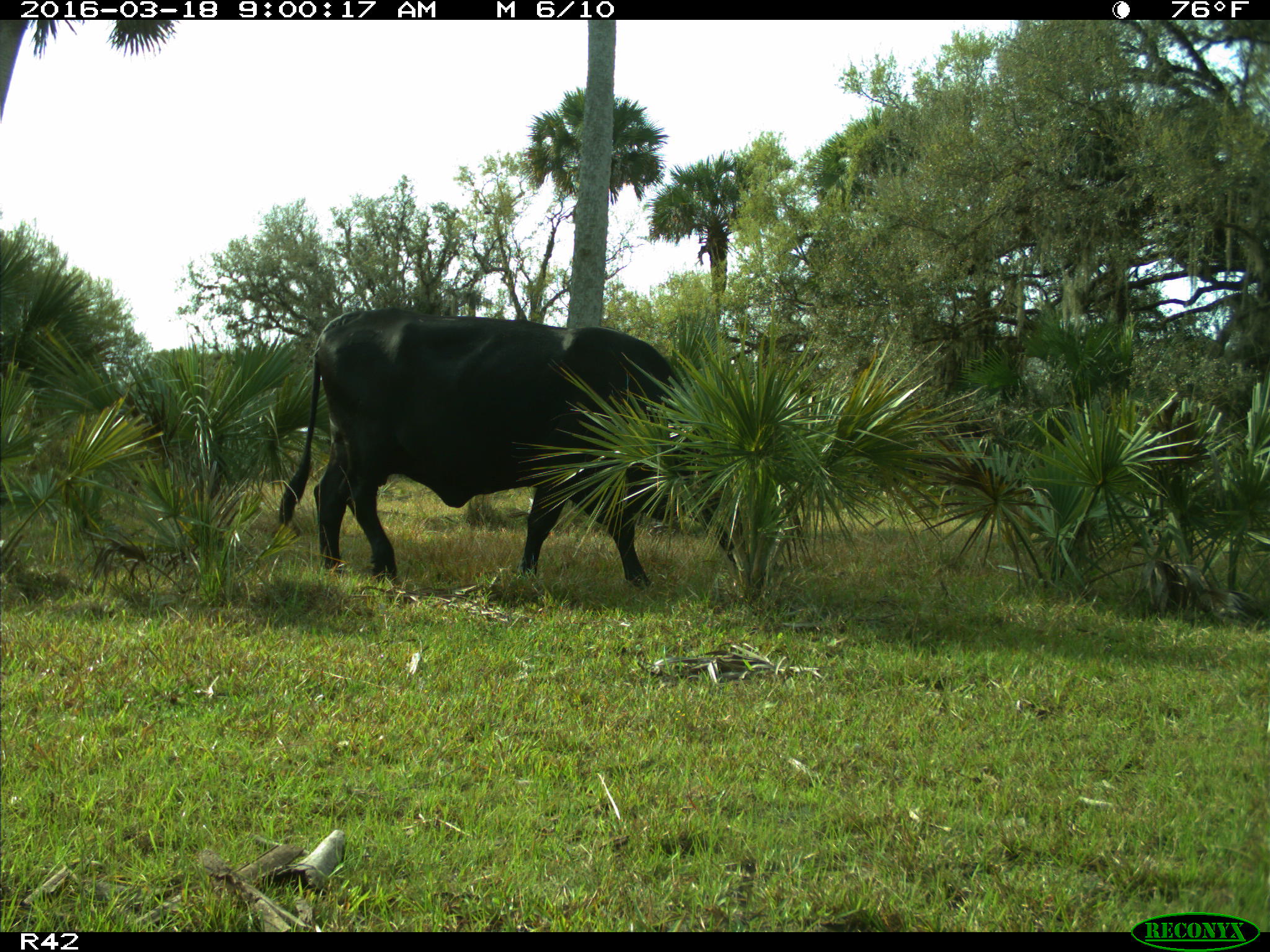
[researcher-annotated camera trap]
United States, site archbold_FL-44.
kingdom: Animalia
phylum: Chordata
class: Mammalia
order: Artiodactyla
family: Bovidae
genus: Bos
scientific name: Bos taurus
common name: domestic cow